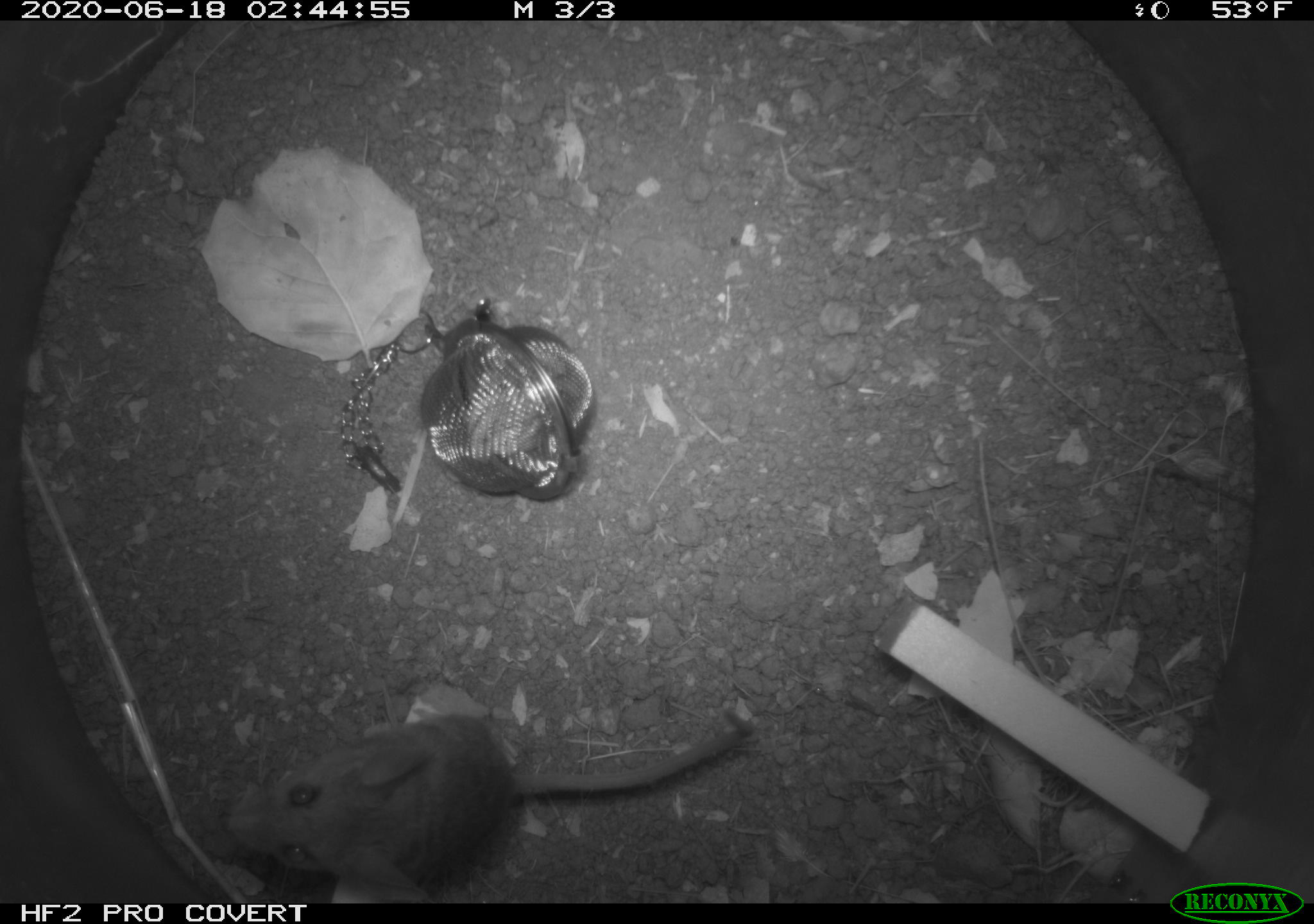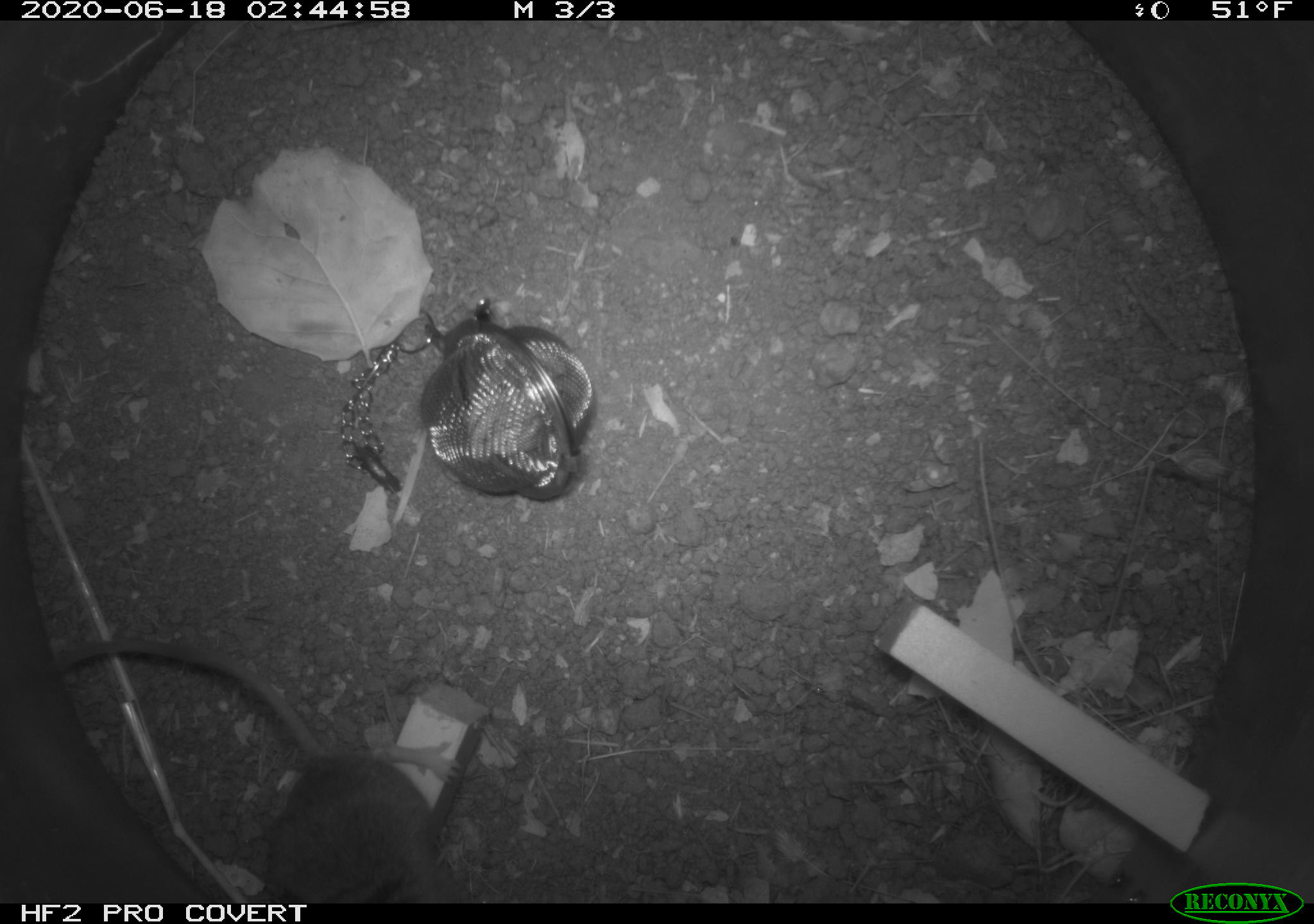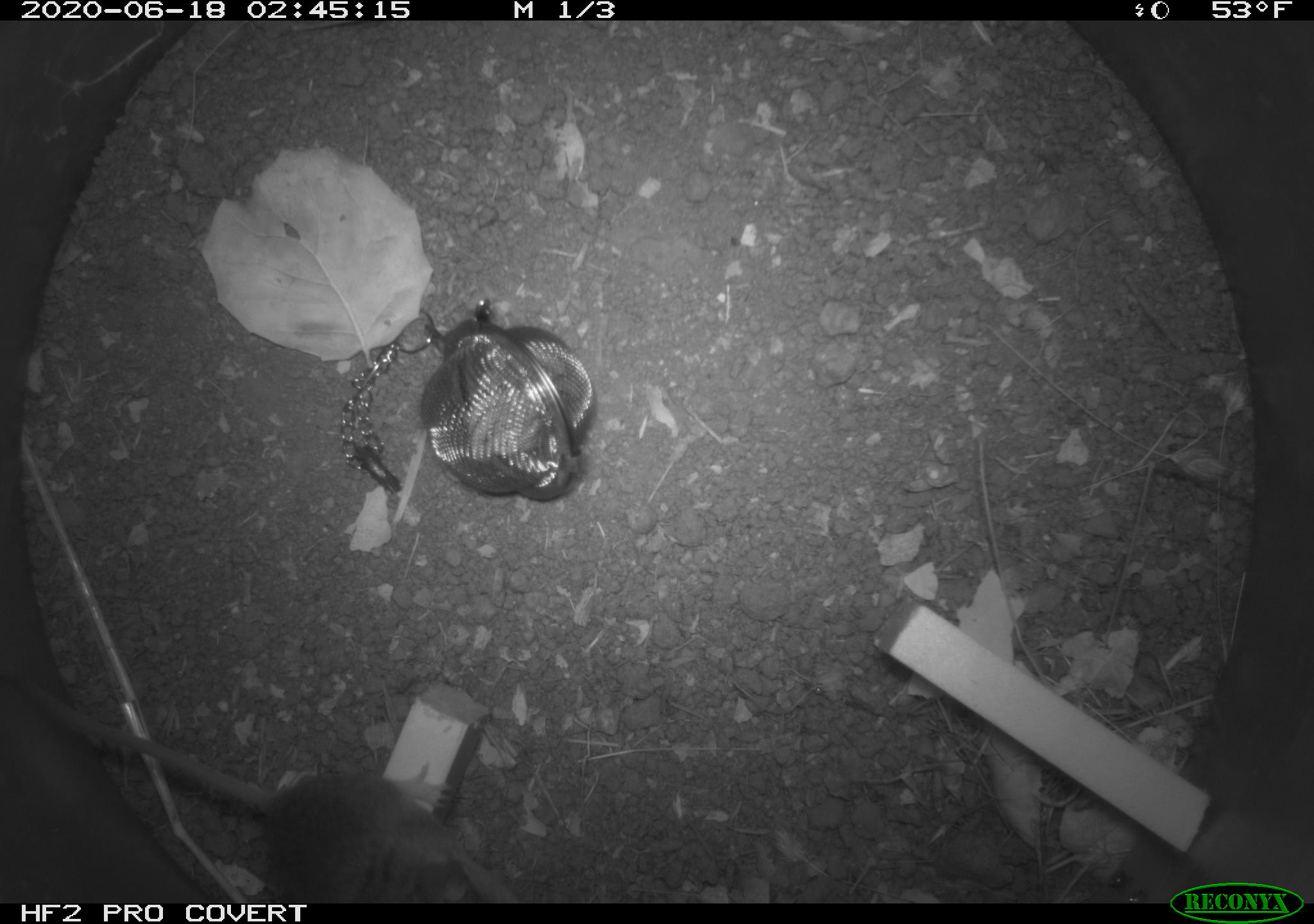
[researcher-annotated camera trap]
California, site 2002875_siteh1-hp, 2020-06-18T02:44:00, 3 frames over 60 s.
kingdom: Animalia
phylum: Chordata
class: Mammalia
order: Rodentia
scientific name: Rodentia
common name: mouse species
Mouse species (Rodentia).